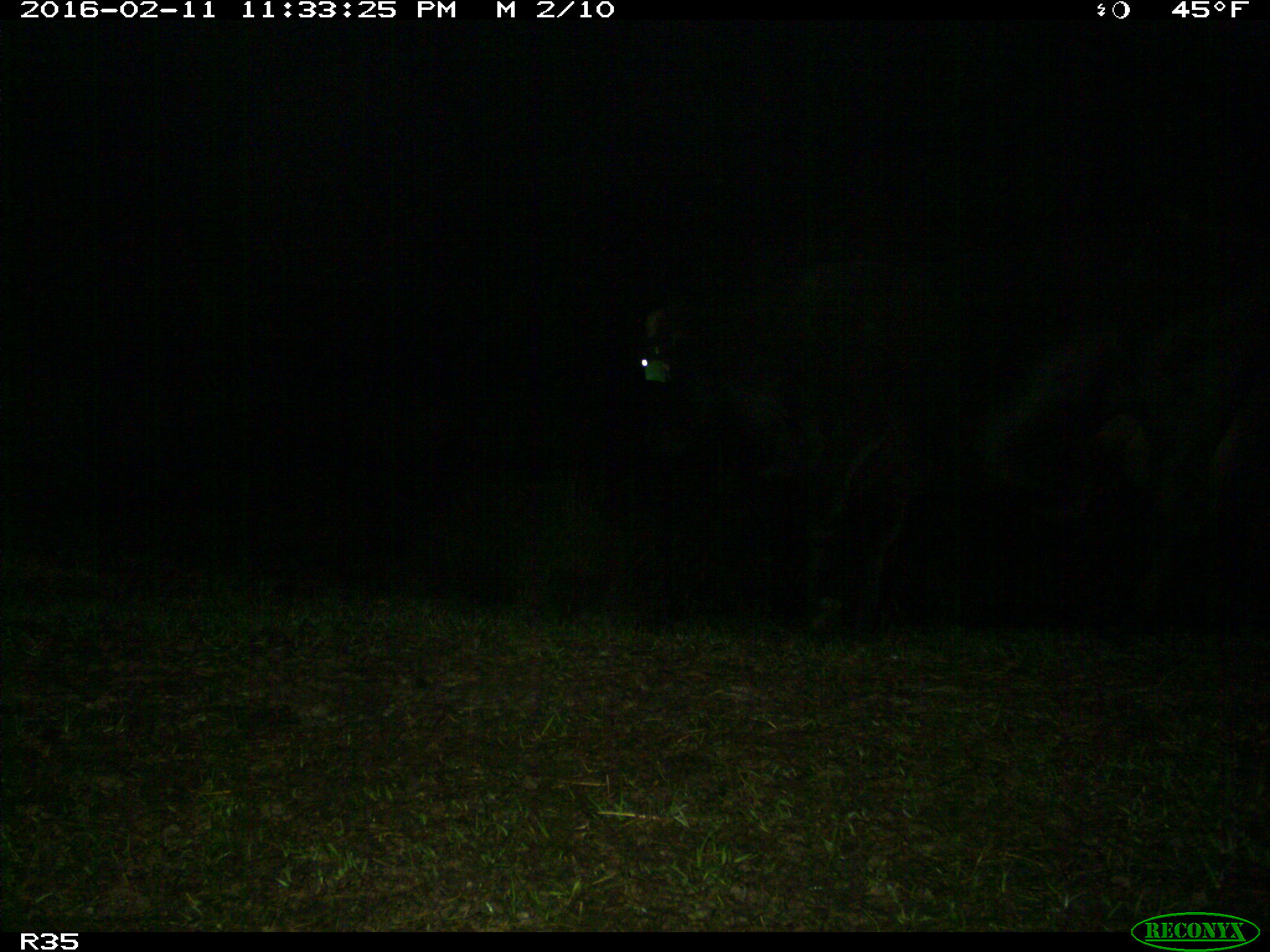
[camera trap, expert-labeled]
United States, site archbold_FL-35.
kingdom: Animalia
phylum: Chordata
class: Mammalia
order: Artiodactyla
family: Bovidae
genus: Bos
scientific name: Bos taurus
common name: domestic cow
Bos taurus (domestic cow).